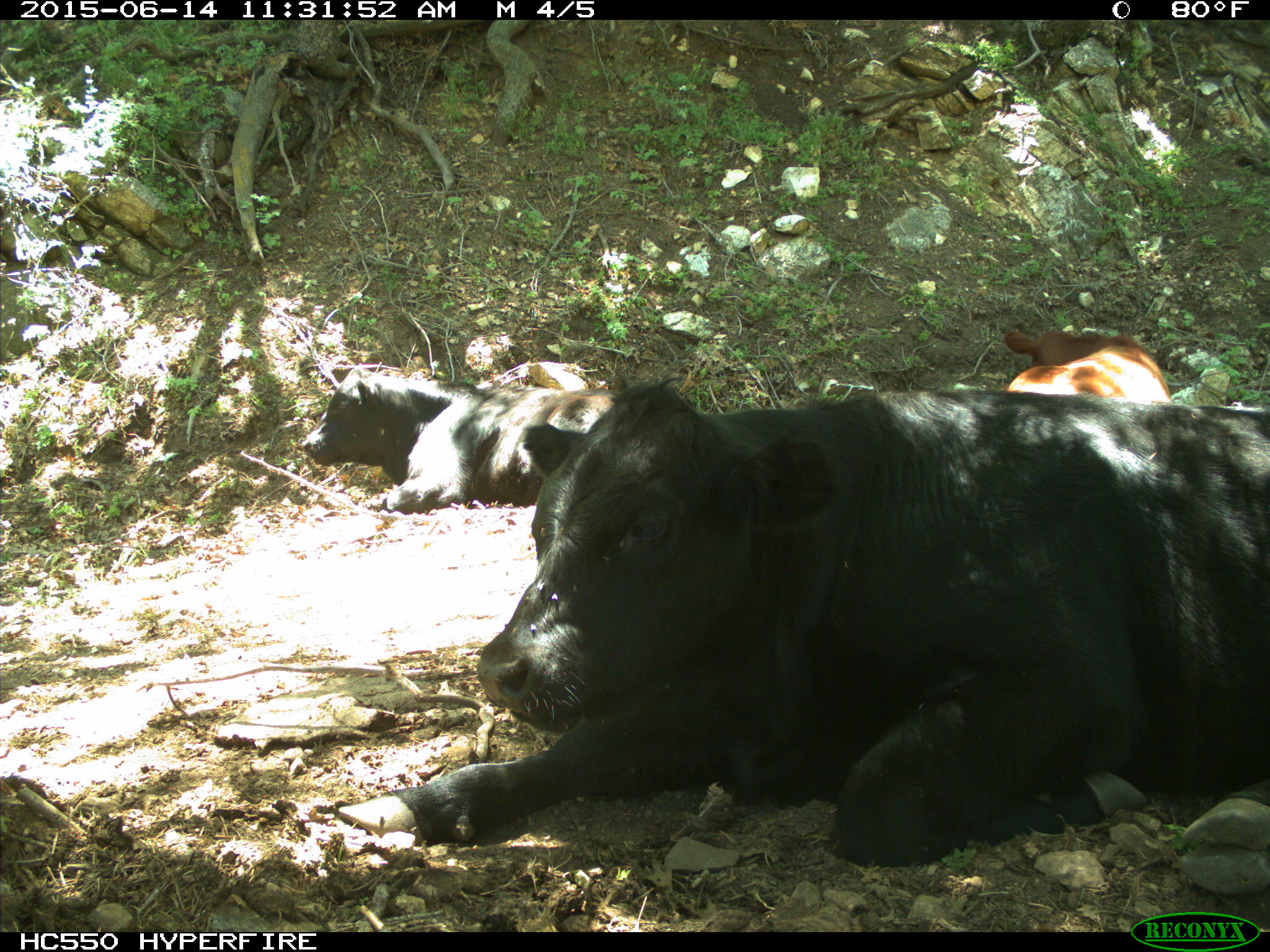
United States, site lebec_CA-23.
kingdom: Animalia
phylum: Chordata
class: Mammalia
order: Artiodactyla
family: Bovidae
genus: Bos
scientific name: Bos taurus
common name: domestic cow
Bos taurus (domestic cow).